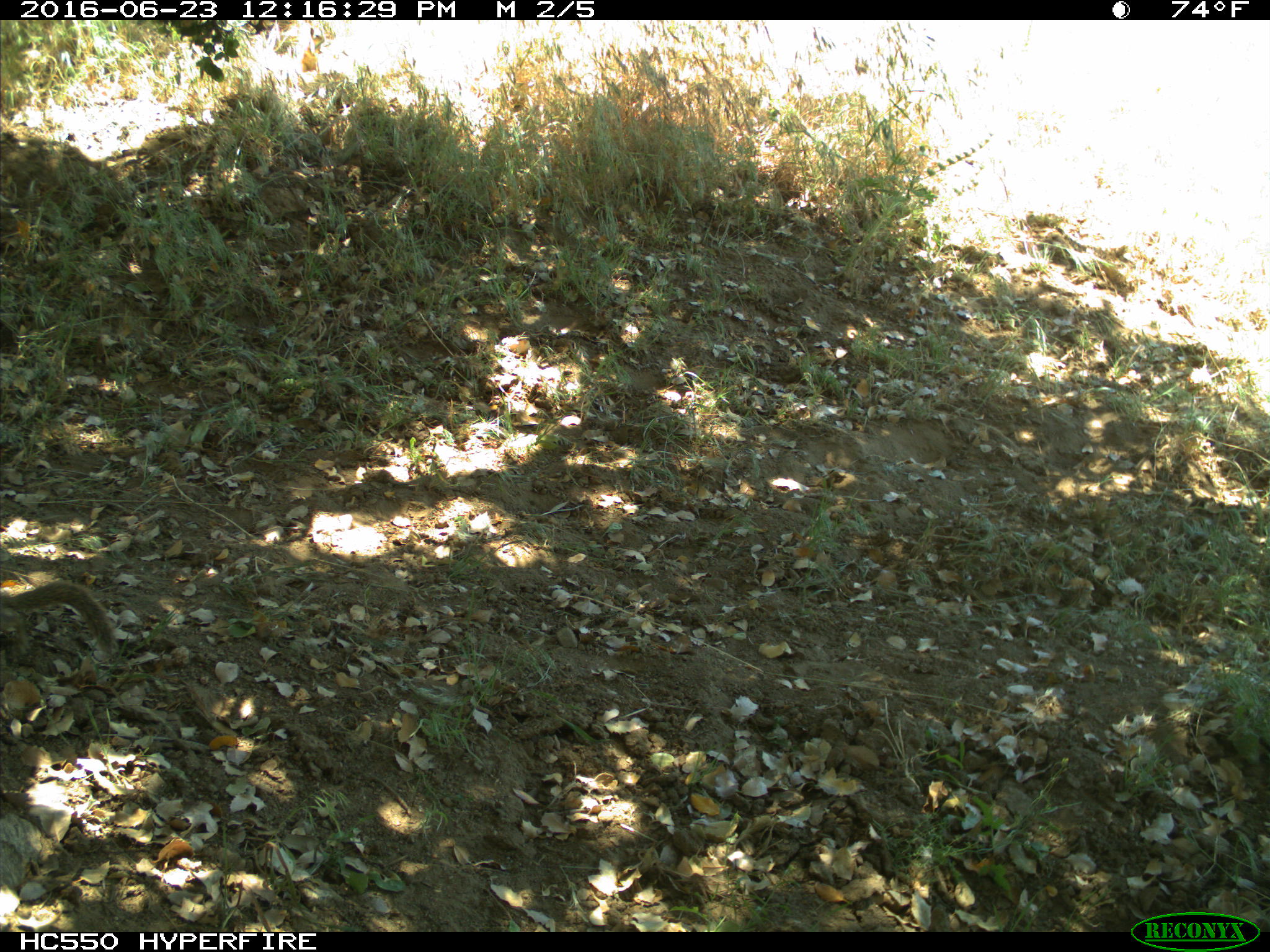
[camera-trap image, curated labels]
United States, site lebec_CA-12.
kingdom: Animalia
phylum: Chordata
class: Mammalia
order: Rodentia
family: Sciuridae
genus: Otospermophilus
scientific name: Otospermophilus beecheyi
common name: california ground squirrel